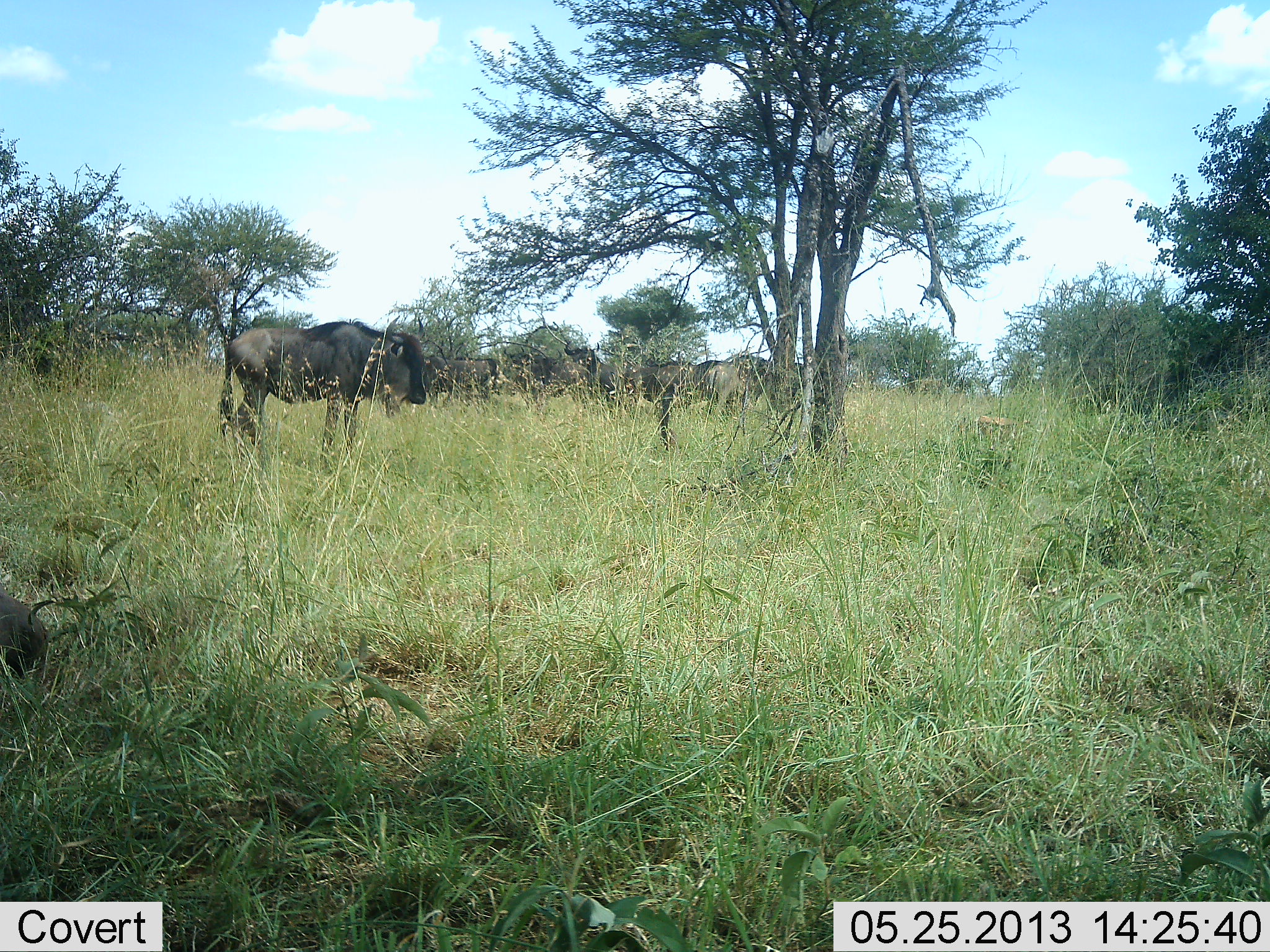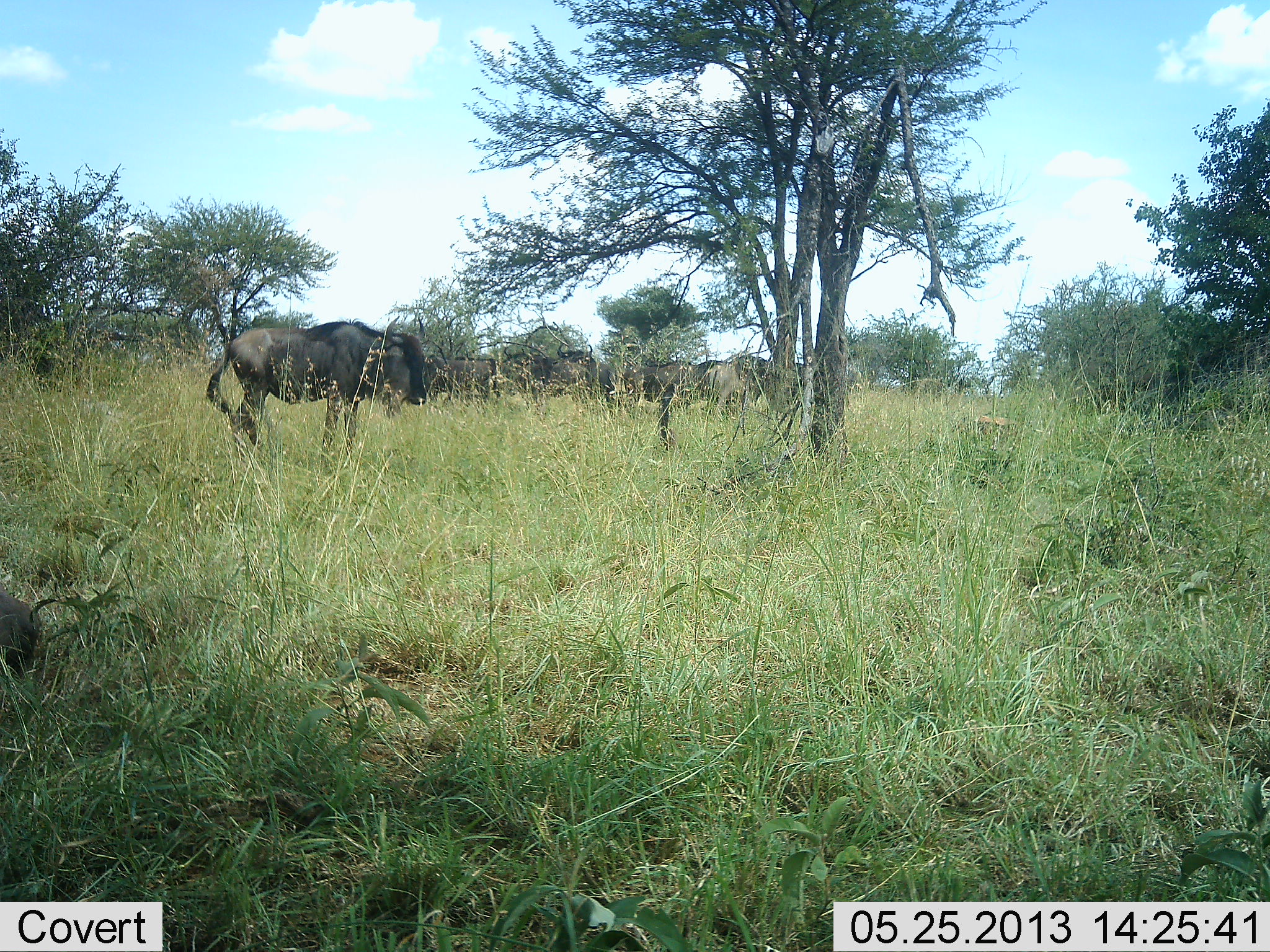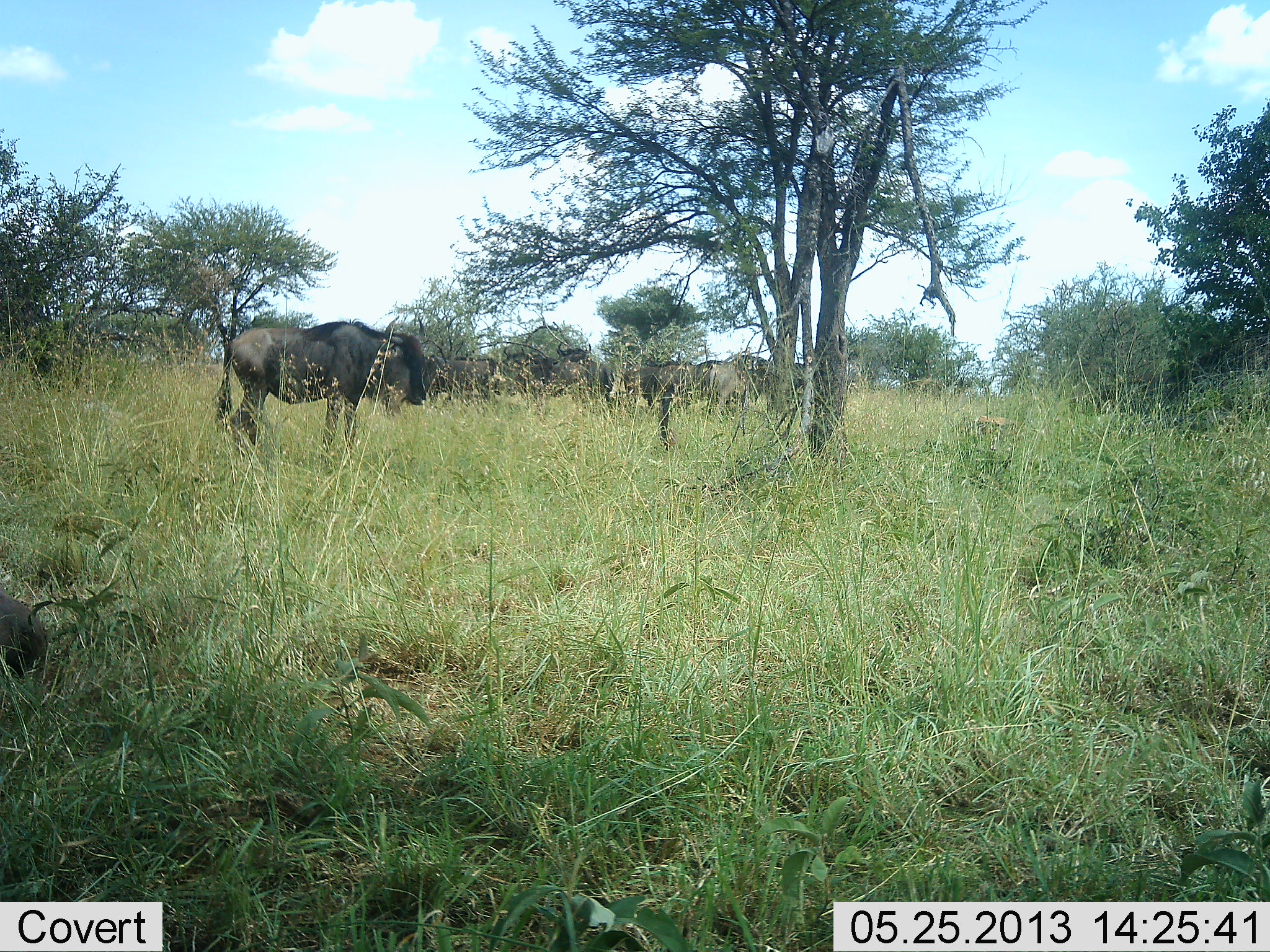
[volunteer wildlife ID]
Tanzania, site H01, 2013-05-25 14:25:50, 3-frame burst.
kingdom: Animalia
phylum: Chordata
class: Mammalia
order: Artiodactyla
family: Bovidae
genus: Connochaetes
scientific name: Connochaetes taurinus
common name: blue wildebeest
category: wildebeest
Wildebeest (blue wildebeest) (Connochaetes taurinus), count 5. Behavior (volunteer vote fractions): standing 90%, resting 23%, moving 6%, interacting 3%. Young present (vote fraction): 0%. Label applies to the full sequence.